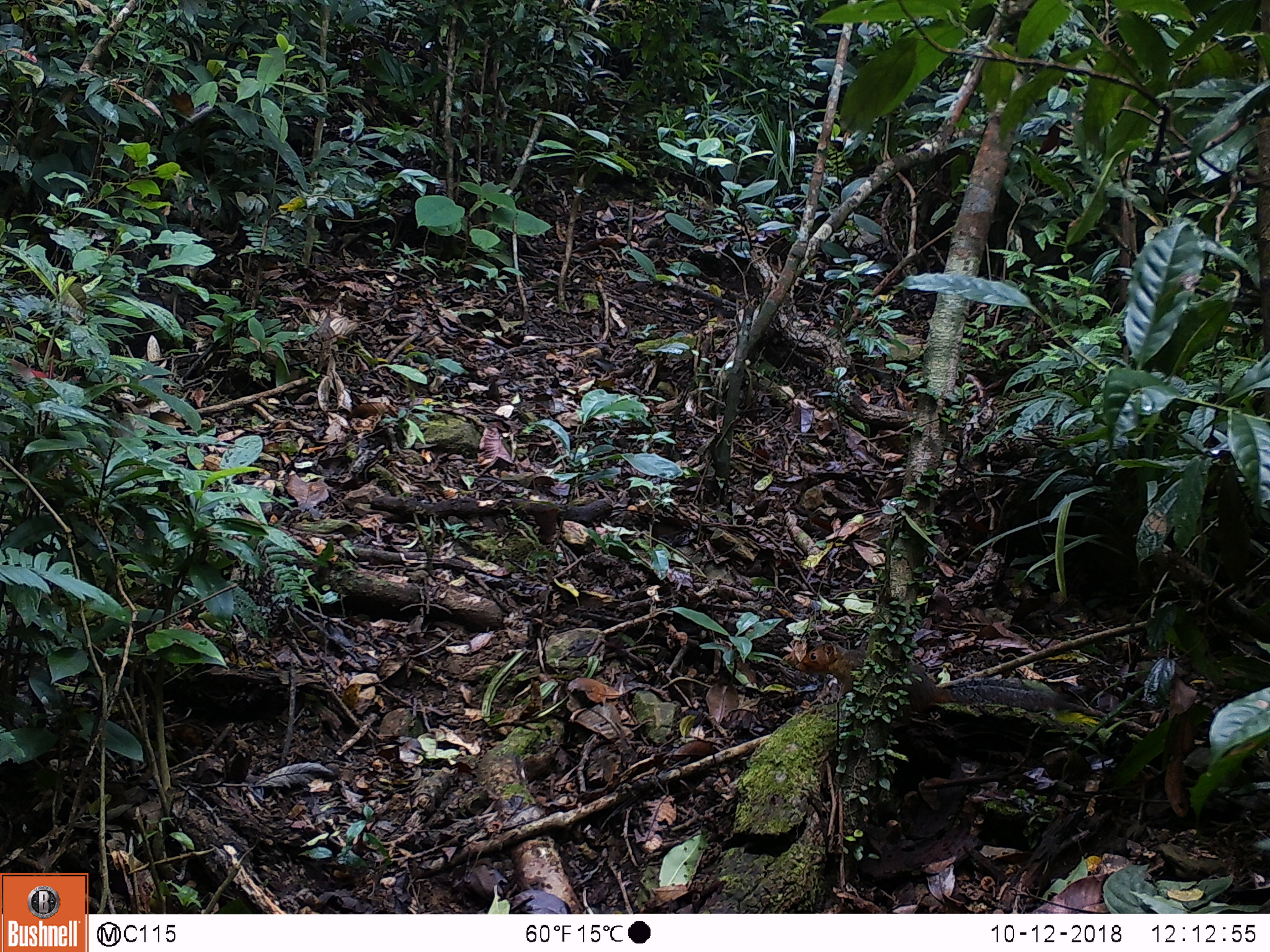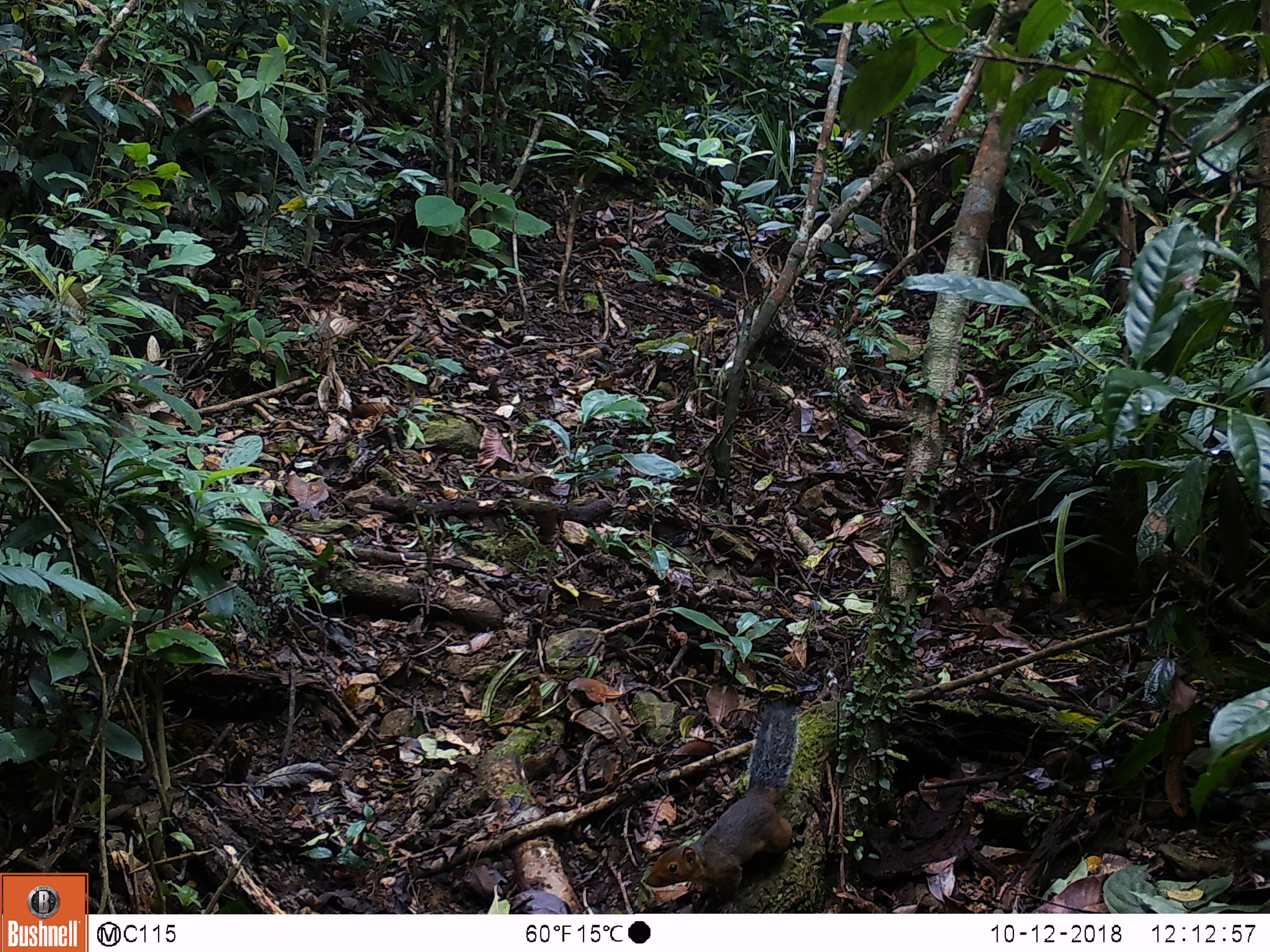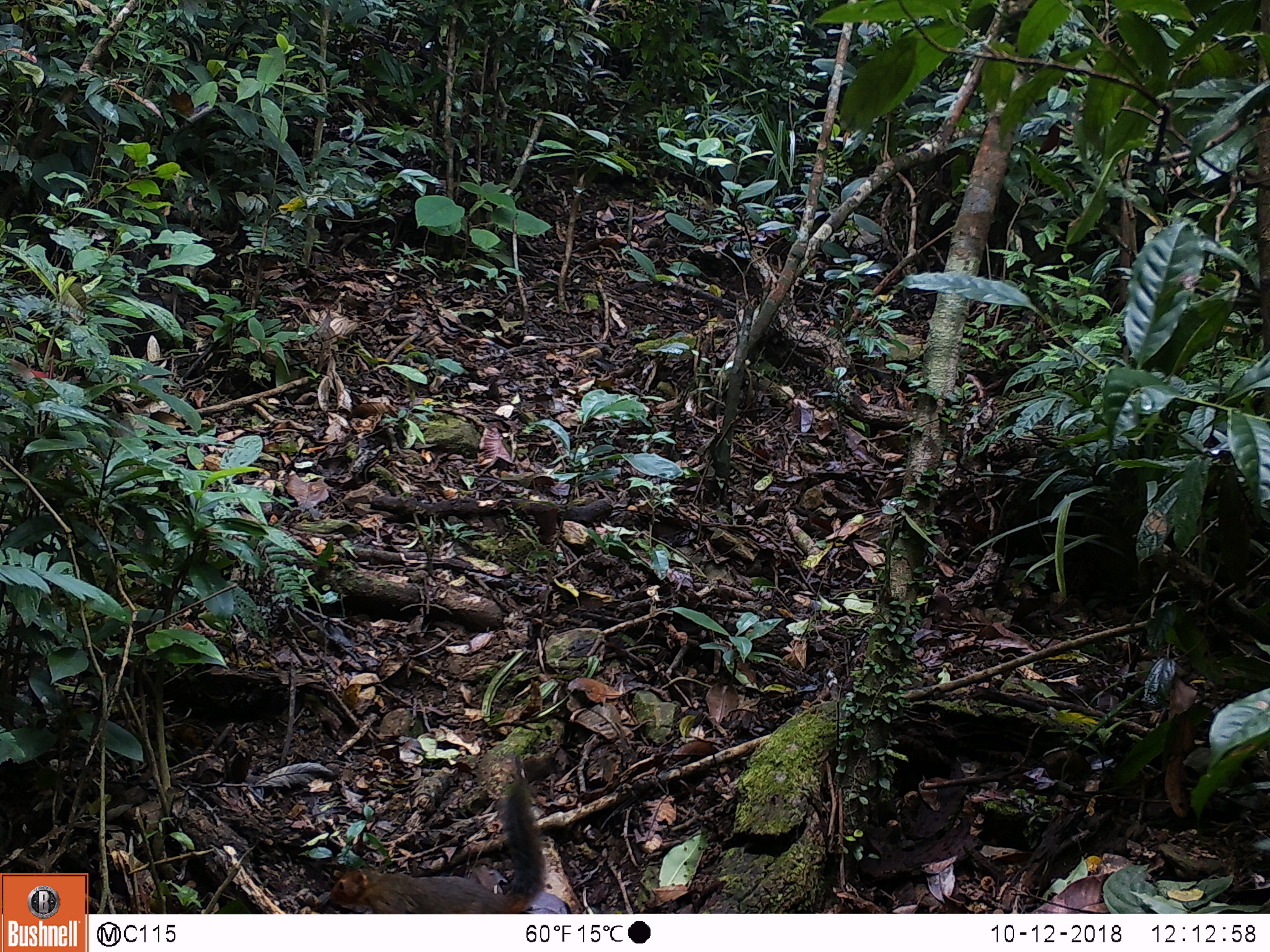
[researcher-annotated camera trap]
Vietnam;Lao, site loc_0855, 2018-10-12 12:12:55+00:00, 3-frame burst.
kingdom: Animalia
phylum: Chordata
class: Mammalia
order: Rodentia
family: Sciuridae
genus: Dremomys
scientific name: Dremomys rufigenis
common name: red-cheeked squirrel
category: red cheeked squirrel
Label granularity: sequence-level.